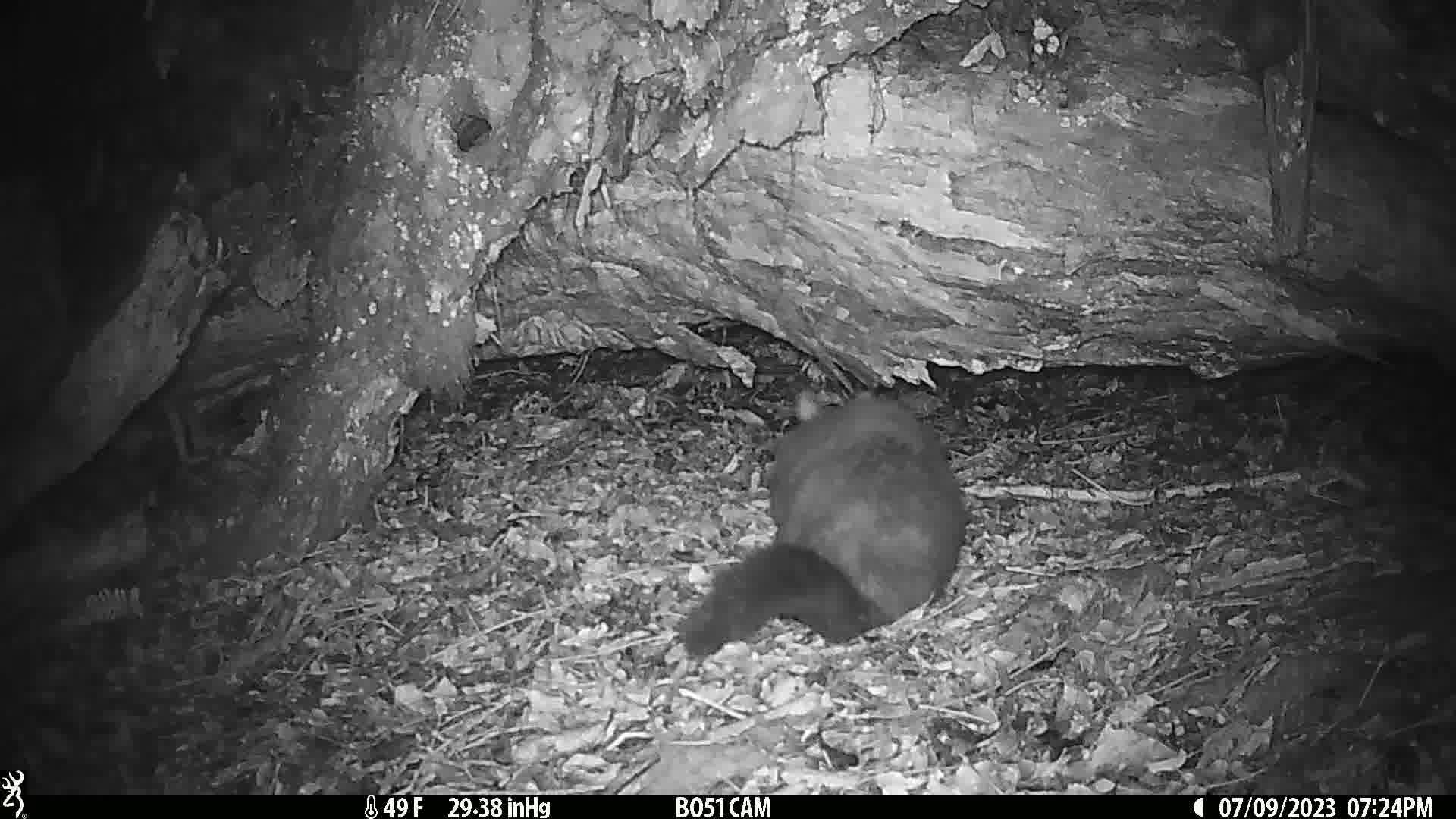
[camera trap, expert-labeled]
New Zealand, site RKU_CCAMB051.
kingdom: Animalia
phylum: Chordata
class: Mammalia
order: Diprotodontia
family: Phalangeridae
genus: Trichosurus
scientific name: Trichosurus vulpecula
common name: common brushtail possum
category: possum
Possum (common brushtail possum) (Trichosurus vulpecula).